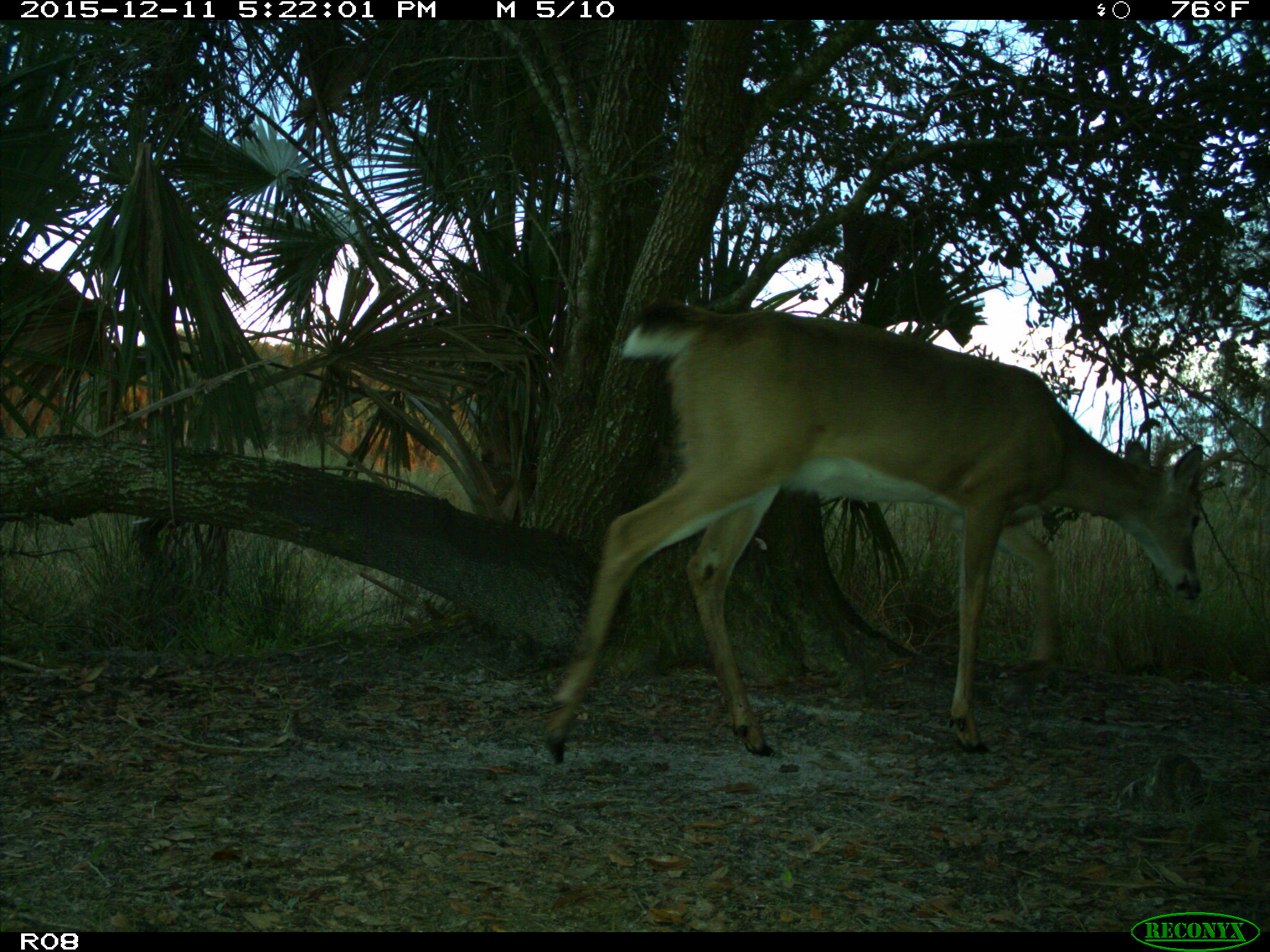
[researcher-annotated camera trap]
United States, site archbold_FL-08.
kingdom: Animalia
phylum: Chordata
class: Mammalia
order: Artiodactyla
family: Cervidae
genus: Odocoileus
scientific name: Odocoileus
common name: deer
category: unidentified deer